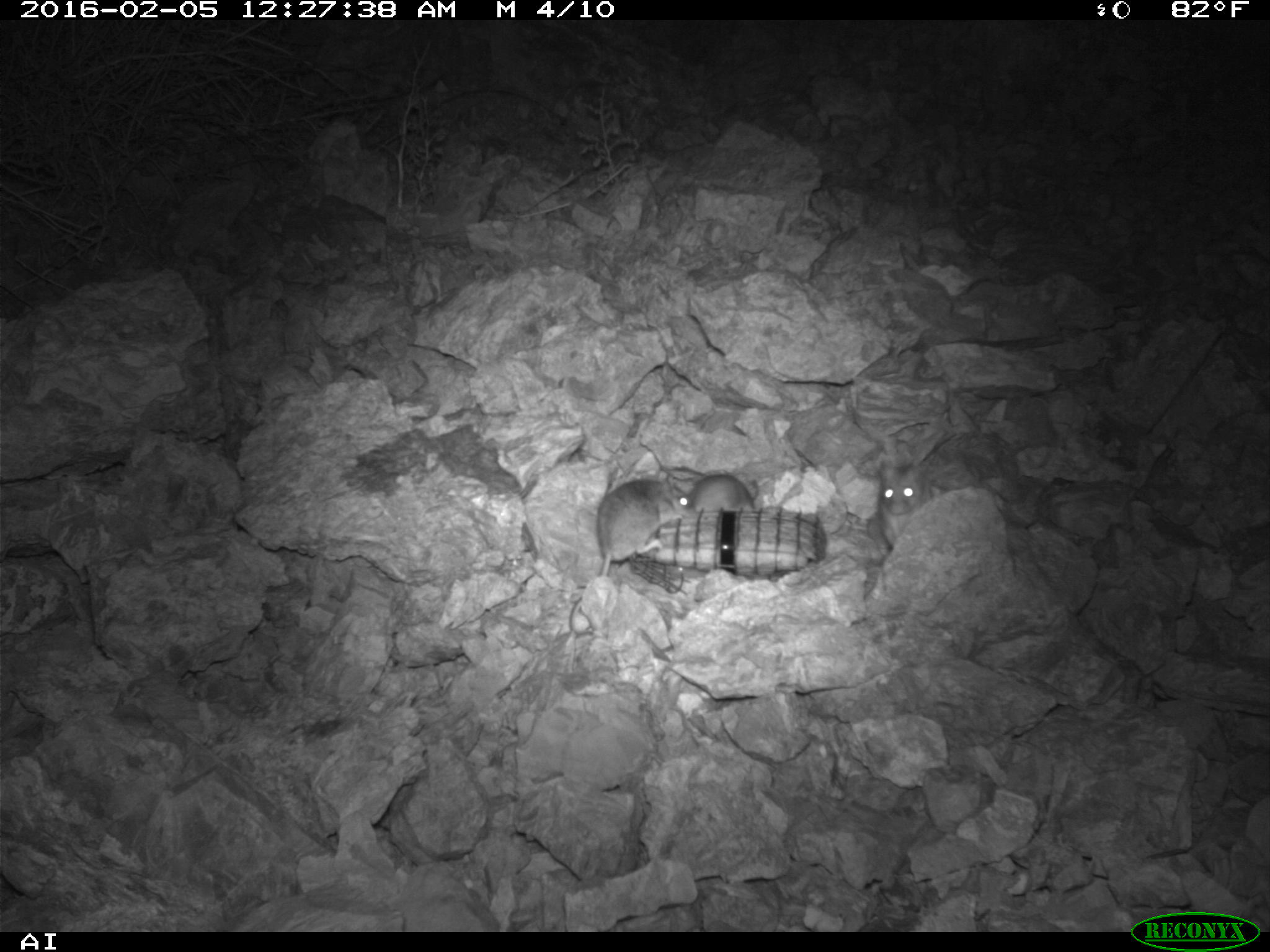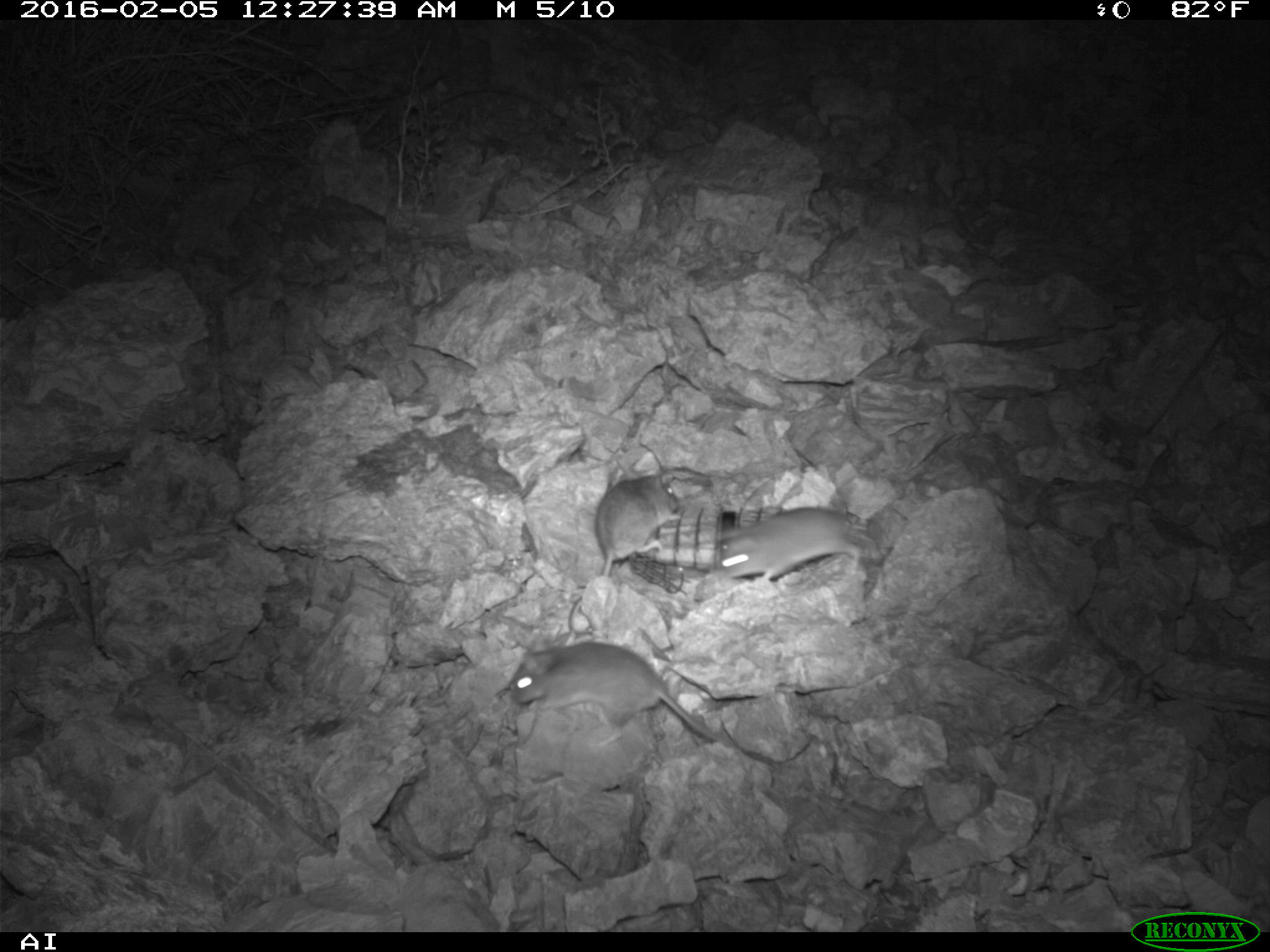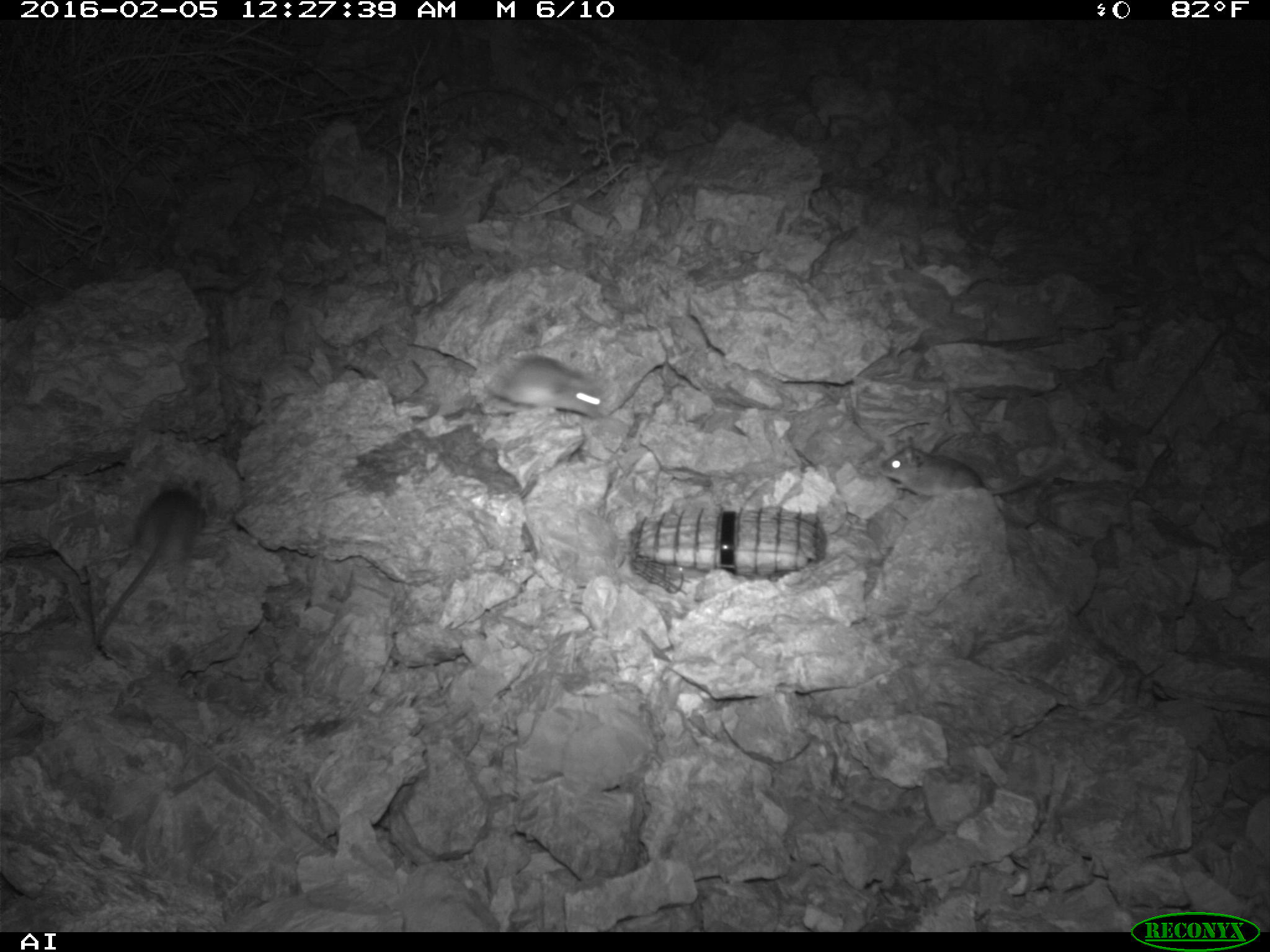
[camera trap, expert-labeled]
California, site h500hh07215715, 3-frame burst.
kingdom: Animalia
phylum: Chordata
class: Mammalia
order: Rodentia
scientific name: Rodentia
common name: rodent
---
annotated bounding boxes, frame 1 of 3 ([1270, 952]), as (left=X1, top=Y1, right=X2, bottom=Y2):
rodent: (left=596, top=470, right=692, bottom=576); (left=878, top=459, right=933, bottom=549); (left=691, top=474, right=758, bottom=512)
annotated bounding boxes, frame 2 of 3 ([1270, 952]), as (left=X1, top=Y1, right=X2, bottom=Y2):
rodent: (left=512, top=641, right=719, bottom=748); (left=567, top=470, right=679, bottom=635); (left=719, top=505, right=863, bottom=581)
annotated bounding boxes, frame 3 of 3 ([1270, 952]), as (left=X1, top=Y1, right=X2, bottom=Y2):
rodent: (left=91, top=476, right=202, bottom=650); (left=877, top=436, right=1068, bottom=498); (left=476, top=355, right=613, bottom=418)